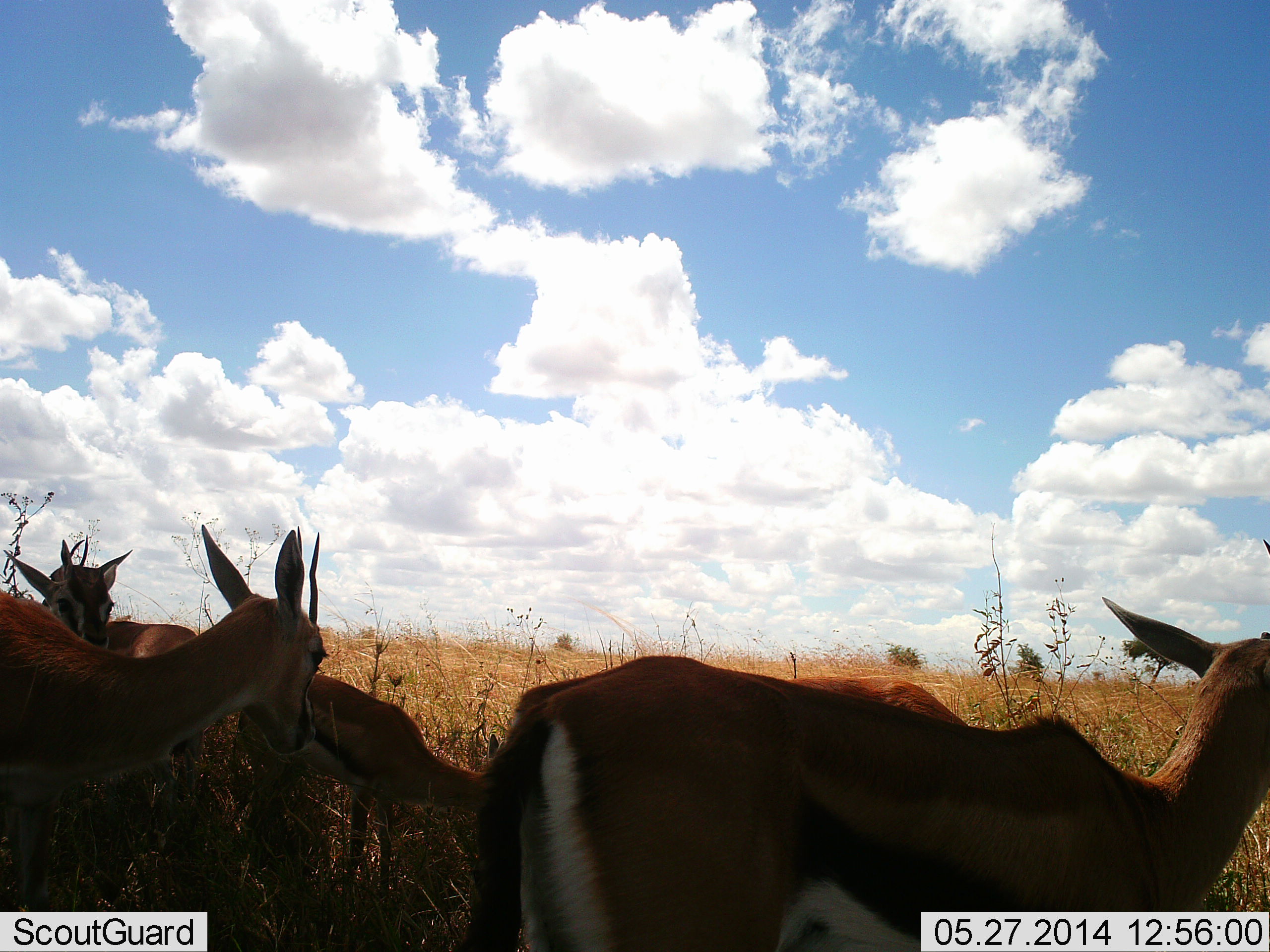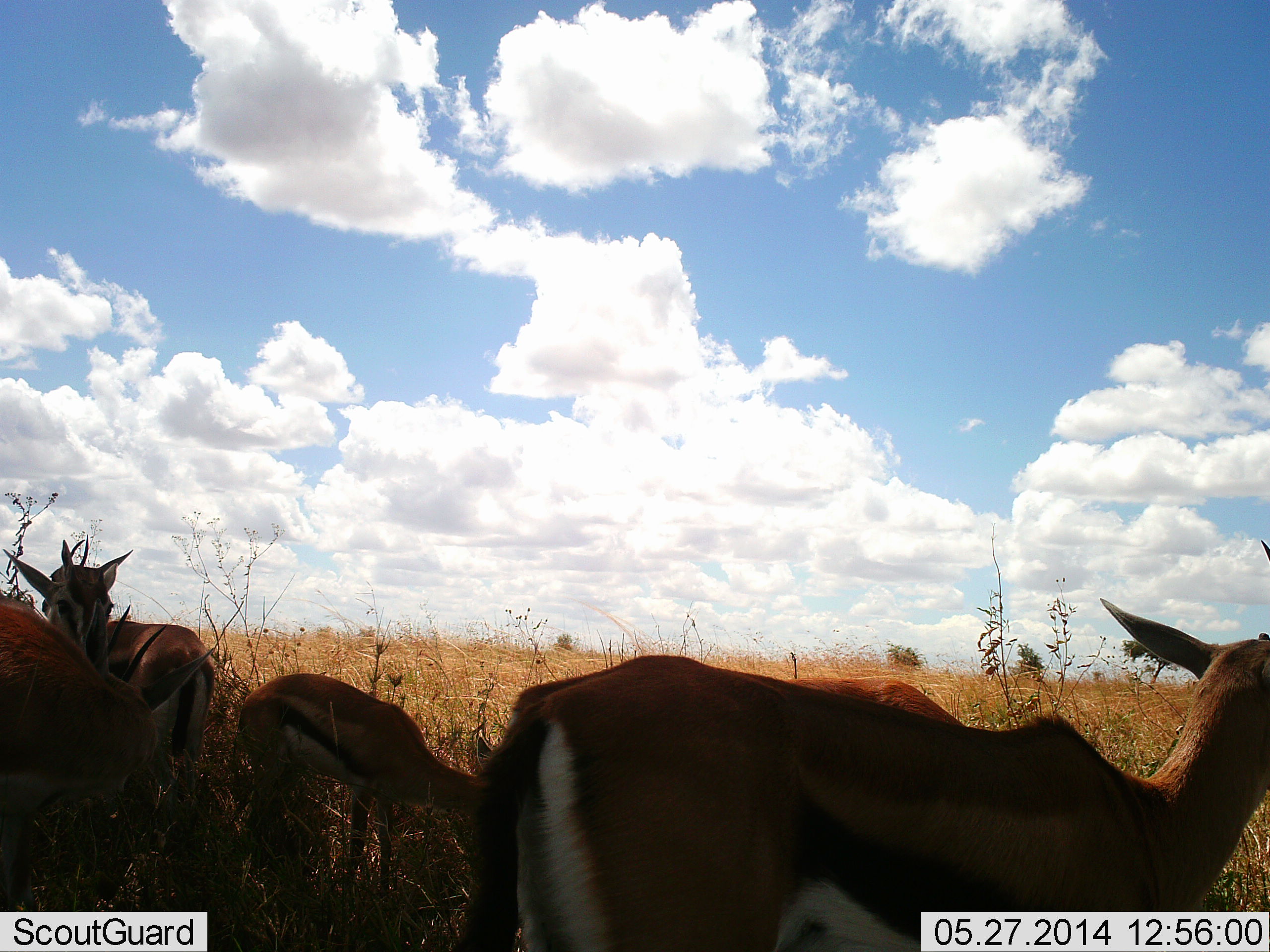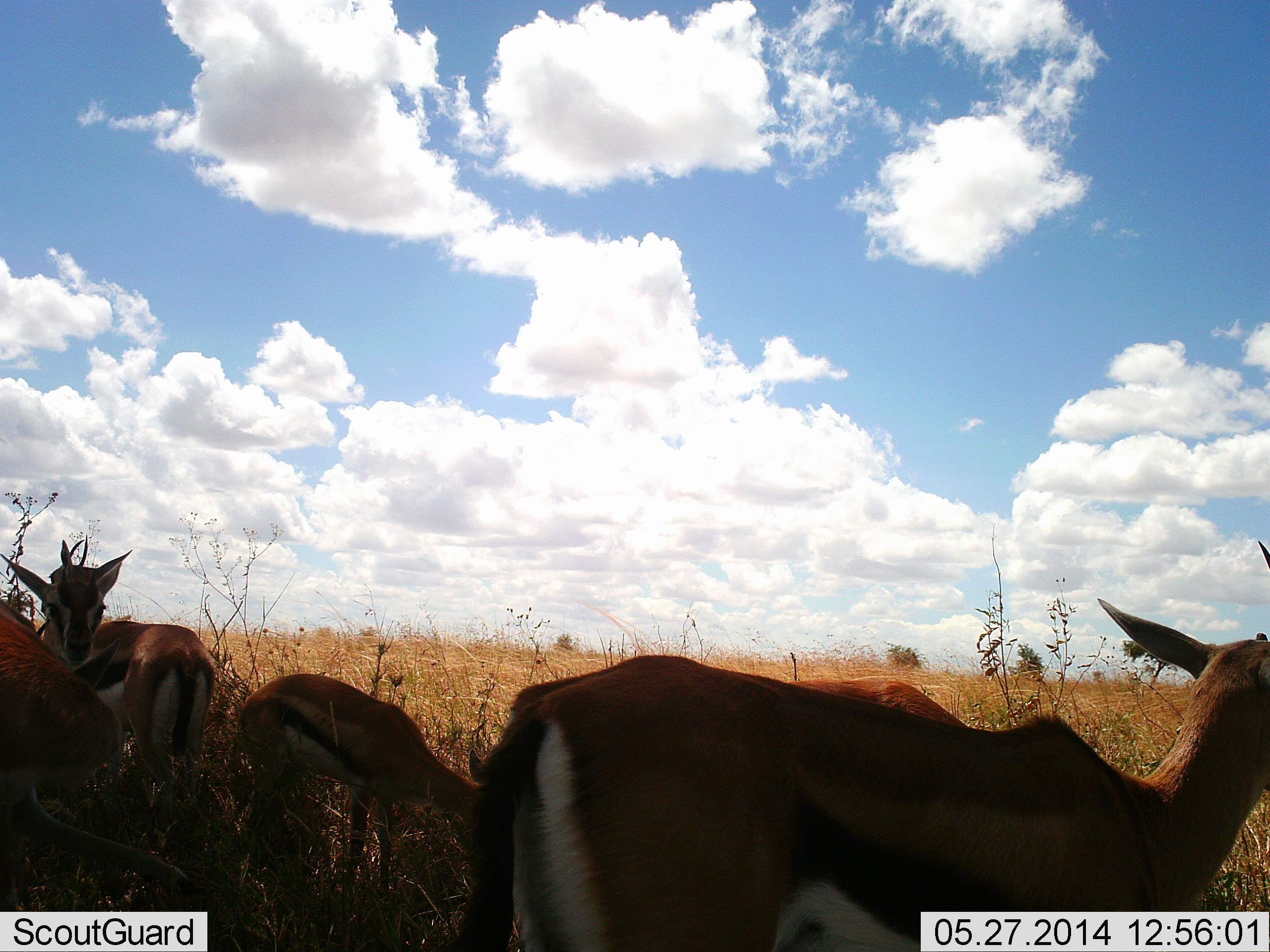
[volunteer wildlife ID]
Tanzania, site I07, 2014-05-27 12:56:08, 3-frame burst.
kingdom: Animalia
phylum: Chordata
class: Mammalia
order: Artiodactyla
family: Bovidae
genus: Eudorcas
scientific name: Eudorcas thomsonii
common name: thomson's gazelle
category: gazellethomsons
Gazellethomsons (thomson's gazelle) (Eudorcas thomsonii), count 5. Behavior (volunteer vote fractions): standing 100%, resting 10%, moving 0%, interacting 10%. Young present (vote fraction): 20%. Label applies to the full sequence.